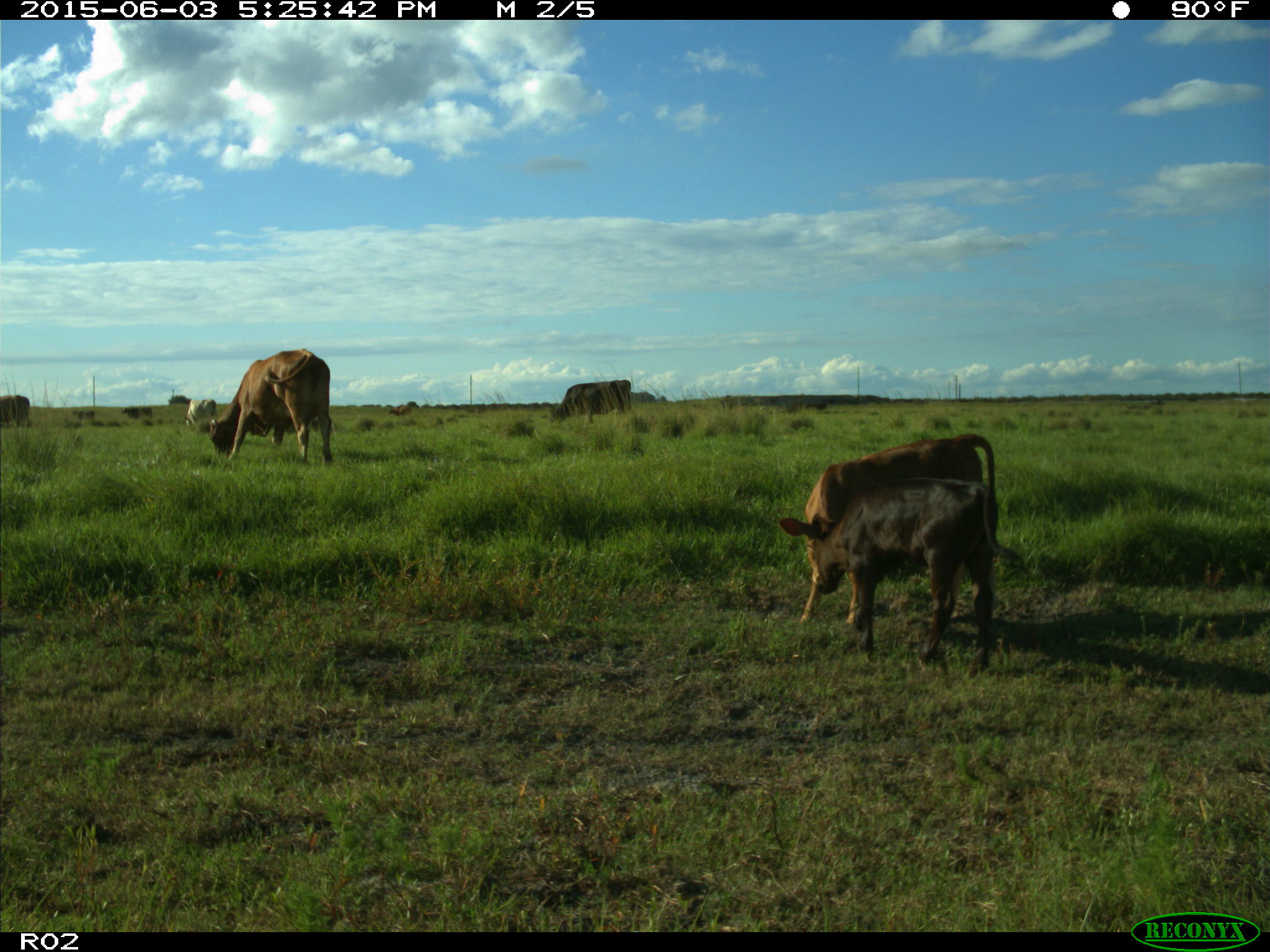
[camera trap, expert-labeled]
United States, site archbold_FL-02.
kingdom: Animalia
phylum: Chordata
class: Mammalia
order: Artiodactyla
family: Bovidae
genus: Bos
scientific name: Bos taurus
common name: domestic cow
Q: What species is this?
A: Bos taurus (domestic cow).